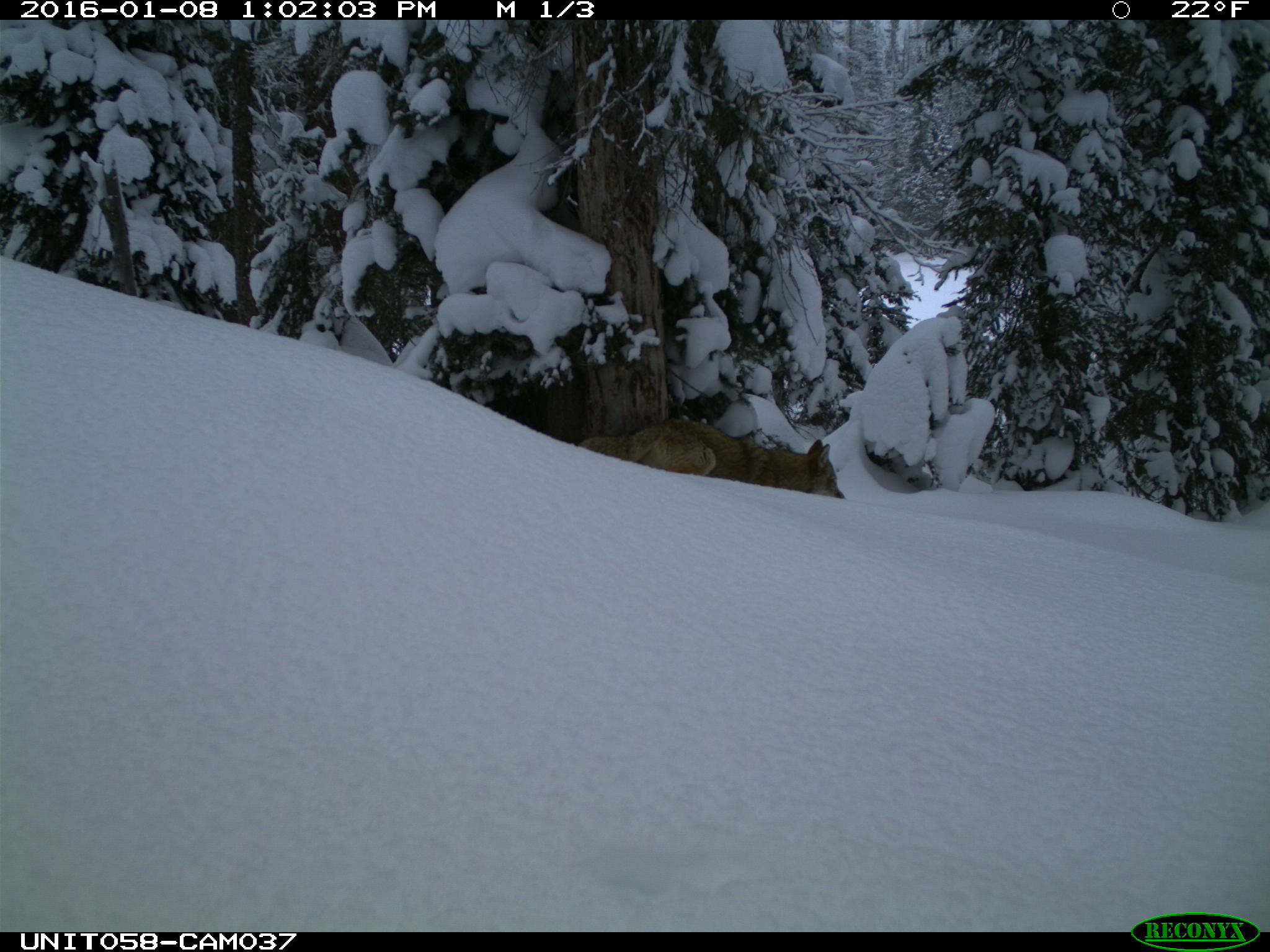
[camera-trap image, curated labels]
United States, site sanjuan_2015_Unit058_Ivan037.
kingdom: Animalia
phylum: Chordata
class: Mammalia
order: Carnivora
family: Canidae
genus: Canis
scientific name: Canis latrans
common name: coyote